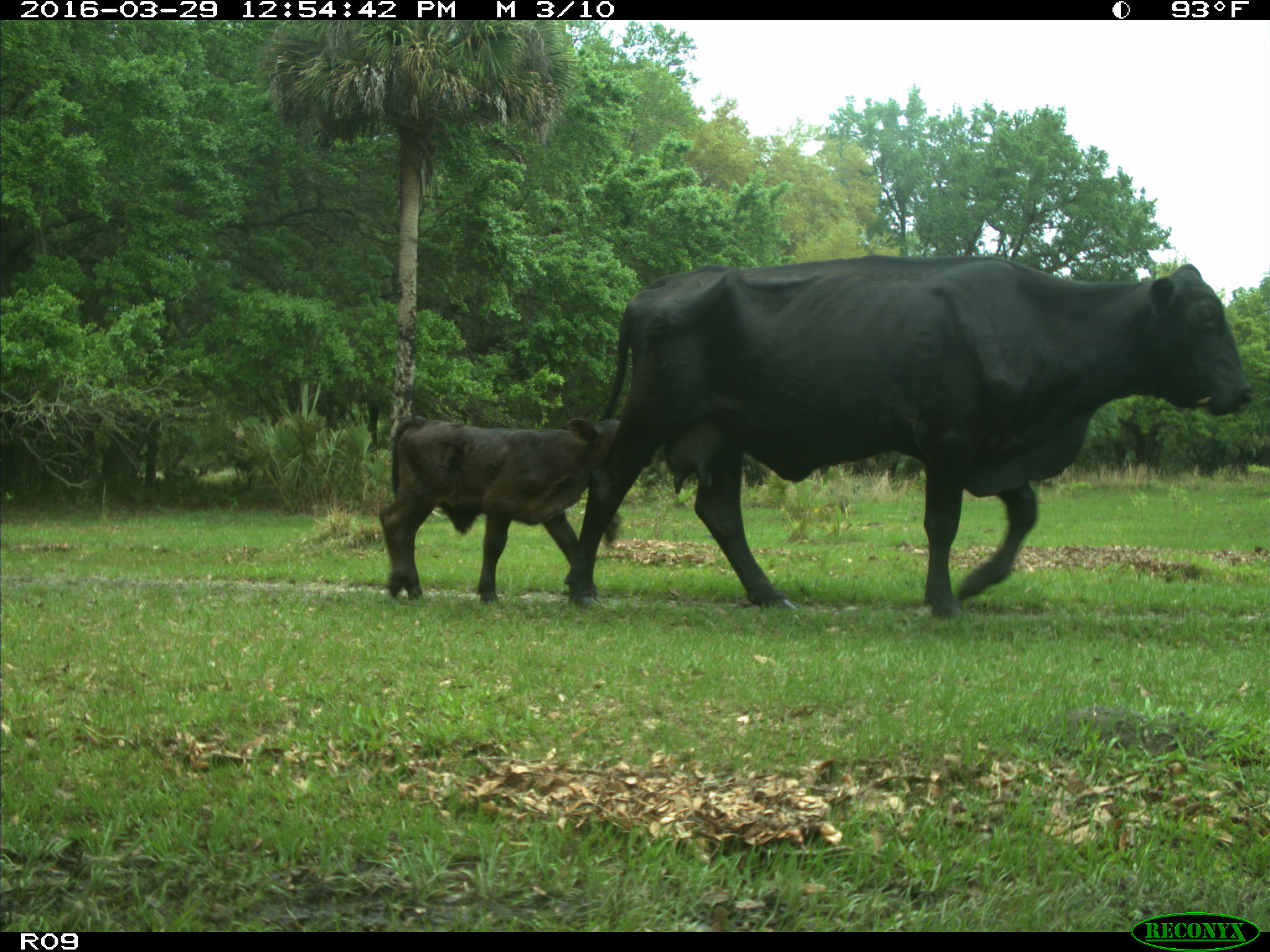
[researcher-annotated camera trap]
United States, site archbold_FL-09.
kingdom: Animalia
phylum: Chordata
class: Mammalia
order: Artiodactyla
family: Bovidae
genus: Bos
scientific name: Bos taurus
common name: domestic cow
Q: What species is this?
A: Bos taurus (domestic cow).